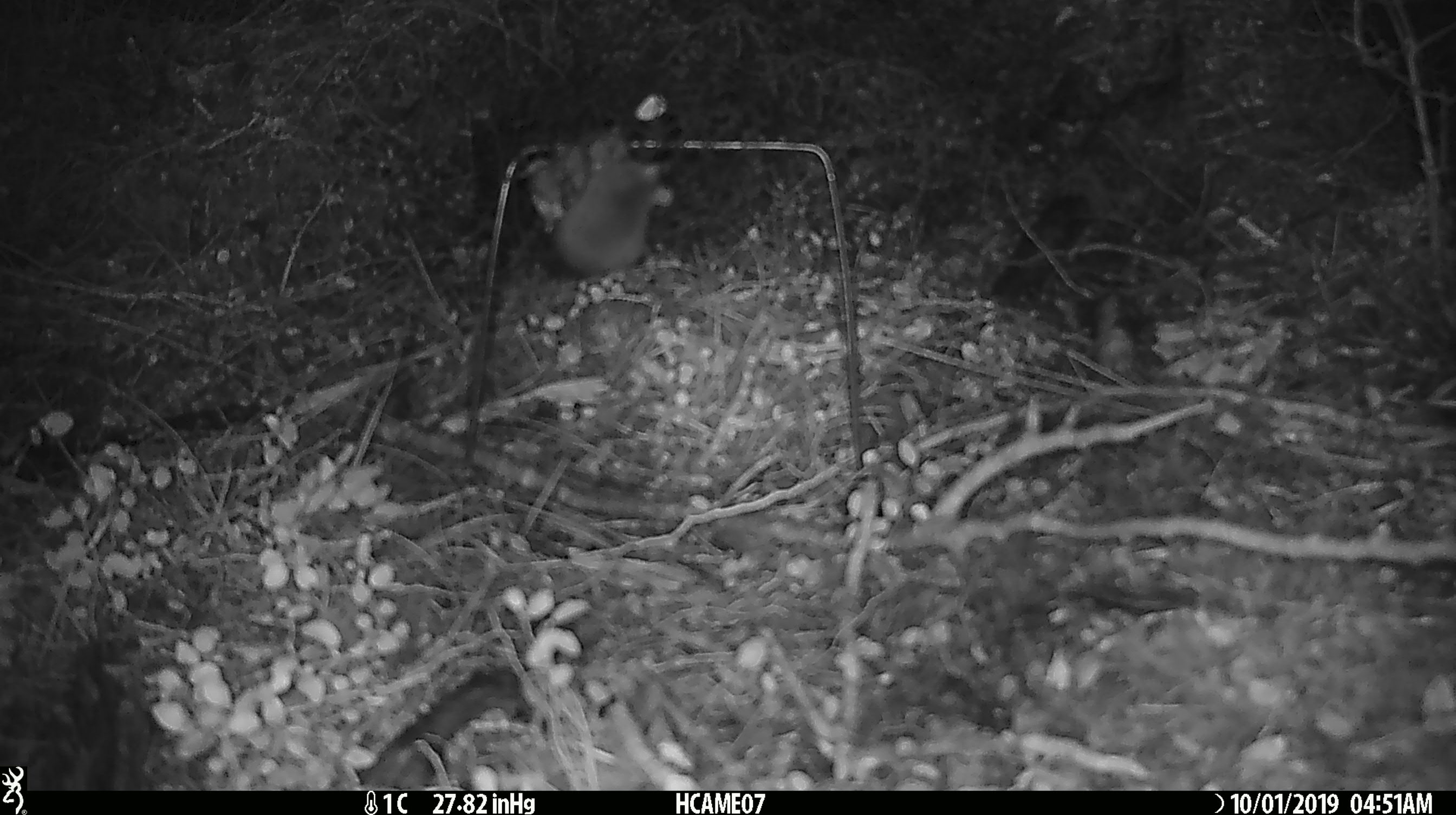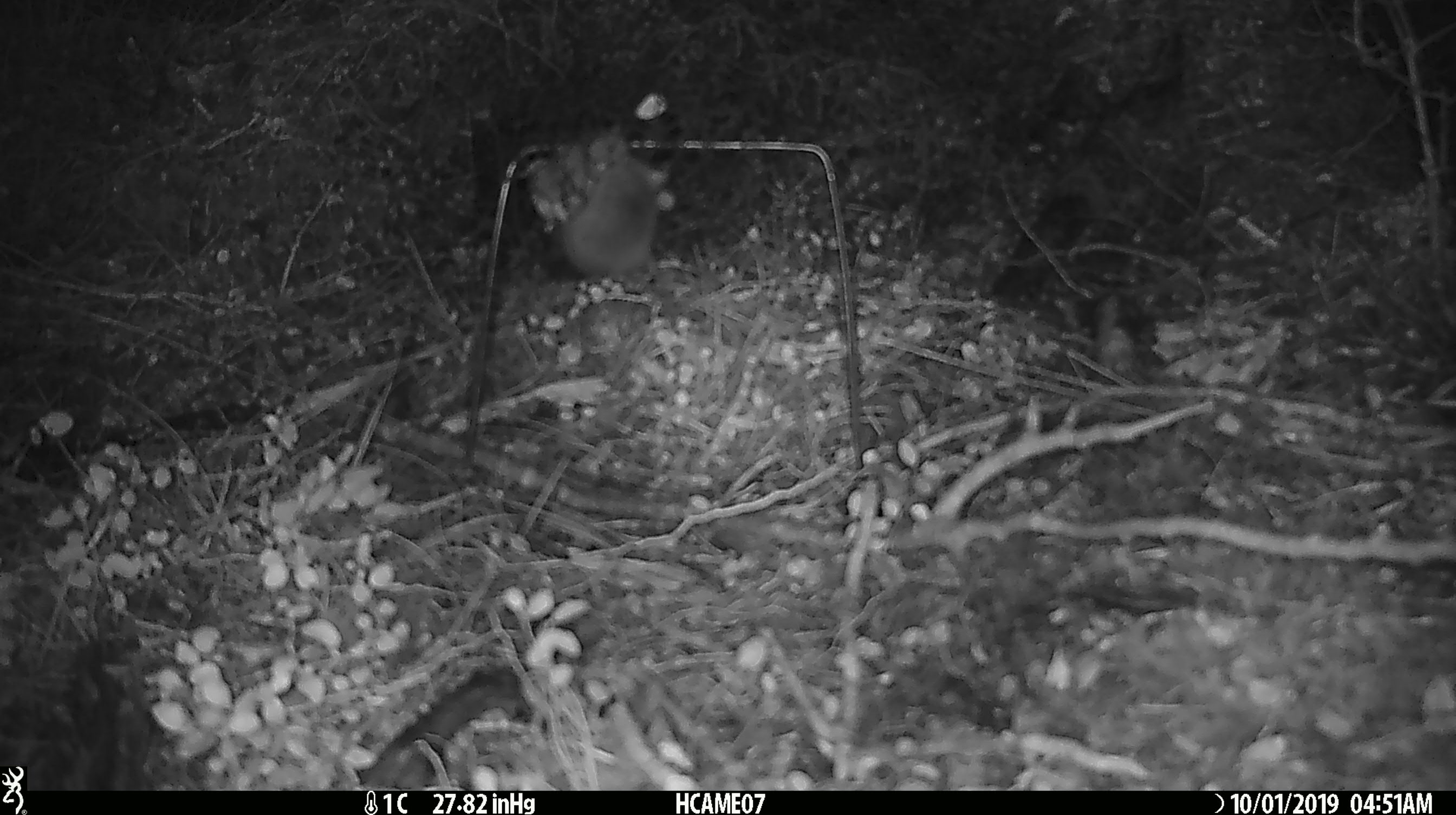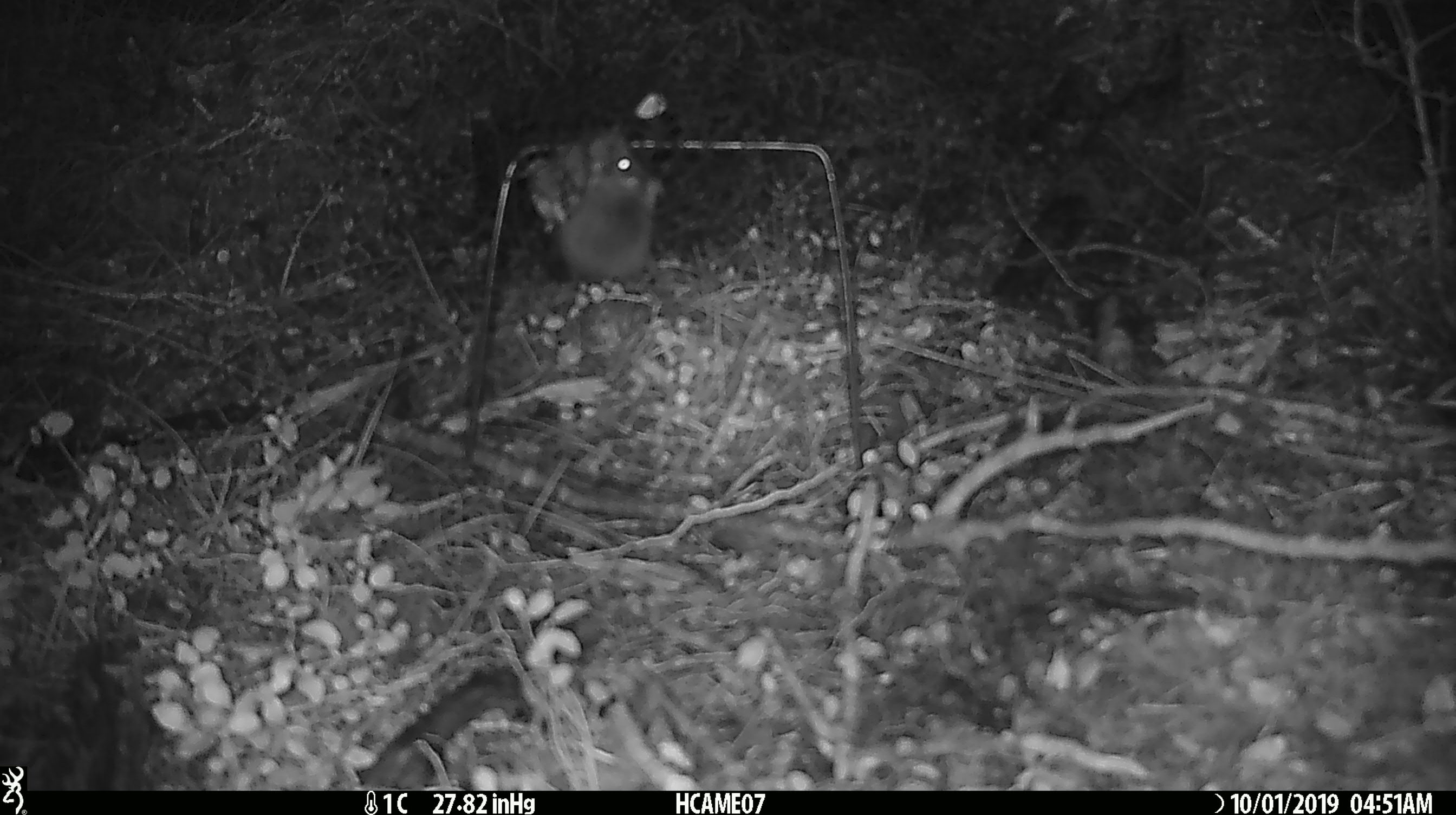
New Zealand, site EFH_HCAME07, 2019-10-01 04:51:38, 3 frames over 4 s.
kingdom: Animalia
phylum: Chordata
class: Mammalia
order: Rodentia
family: Muridae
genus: Mus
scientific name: Mus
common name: mouse